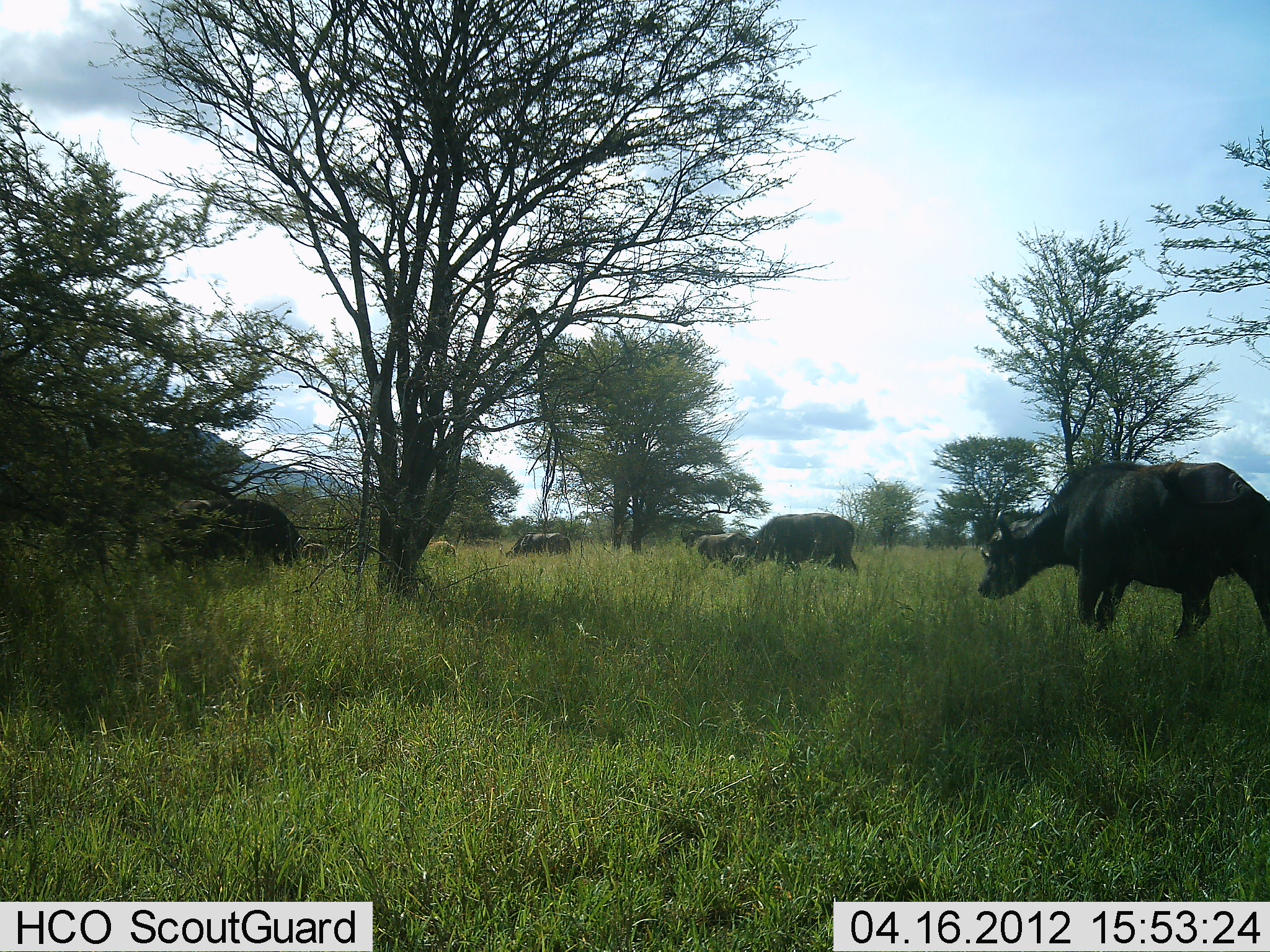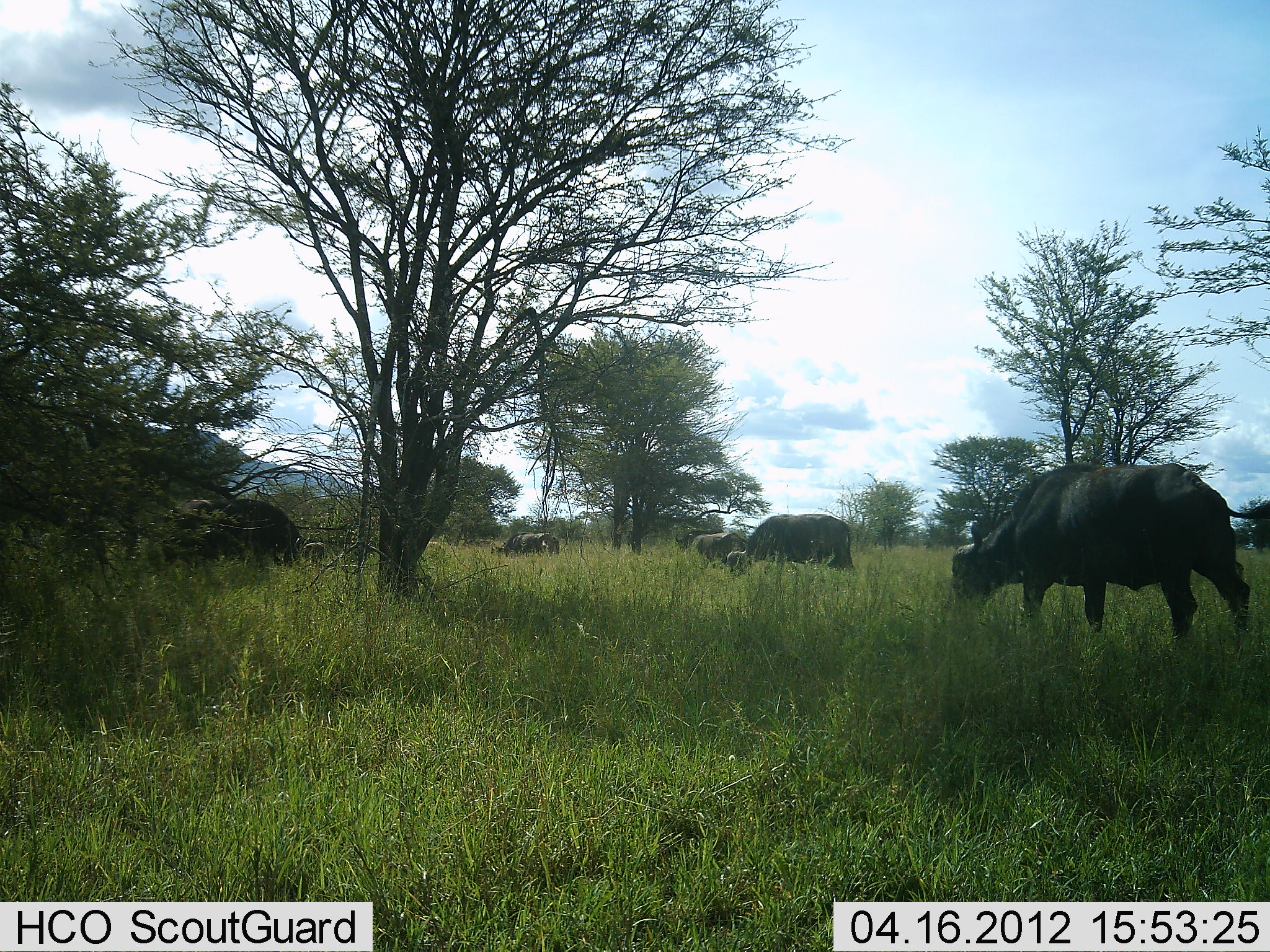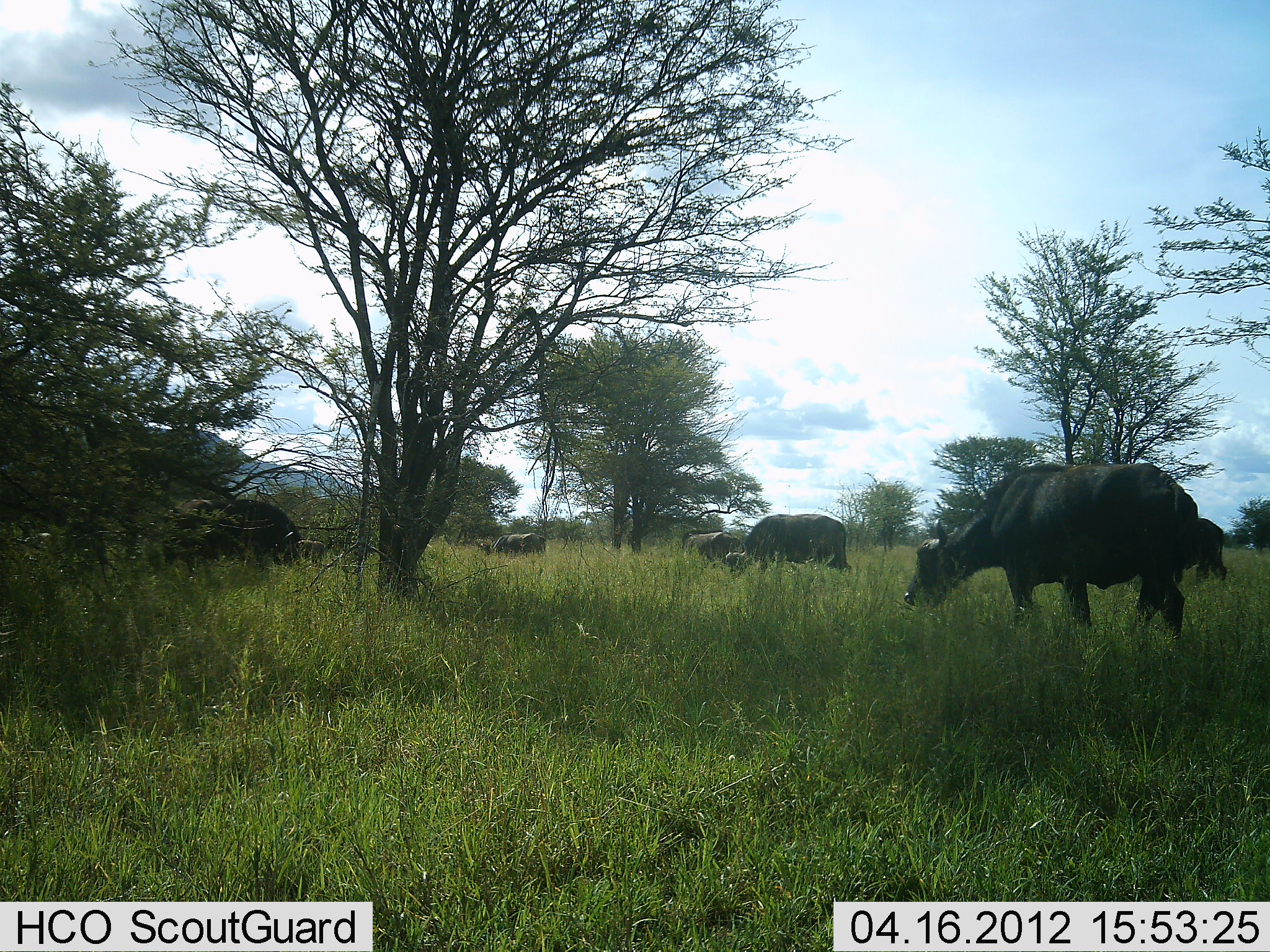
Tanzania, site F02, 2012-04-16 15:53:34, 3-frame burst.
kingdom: Animalia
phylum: Chordata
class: Mammalia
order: Artiodactyla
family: Bovidae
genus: Syncerus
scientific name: Syncerus caffer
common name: cape buffalo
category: buffalo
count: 6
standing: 19%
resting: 0%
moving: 38%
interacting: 0%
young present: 6%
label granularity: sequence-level